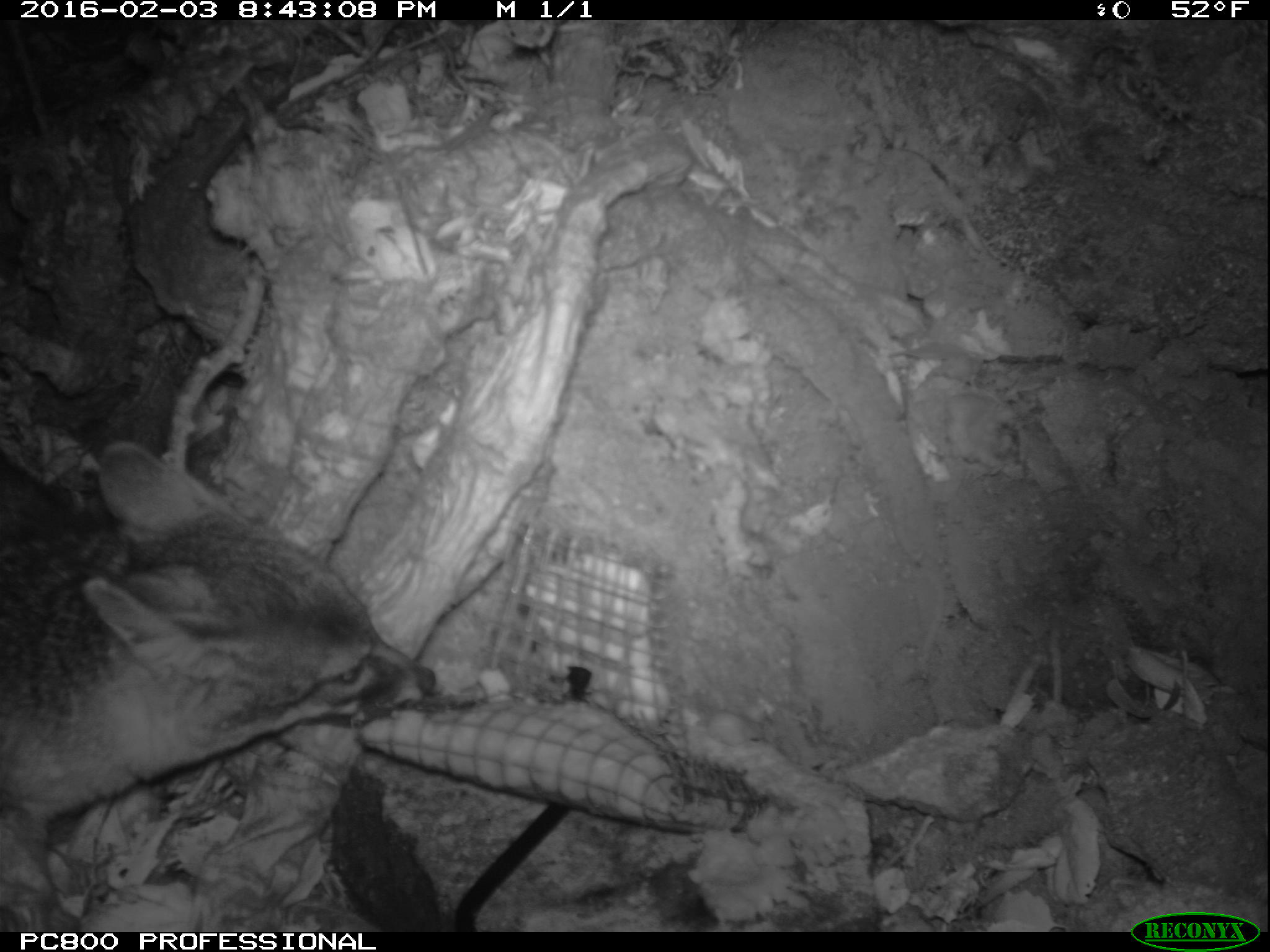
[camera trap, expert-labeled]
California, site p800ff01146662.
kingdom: Animalia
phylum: Chordata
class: Mammalia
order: Carnivora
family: Canidae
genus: Urocyon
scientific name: Urocyon littoralis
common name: island fox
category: fox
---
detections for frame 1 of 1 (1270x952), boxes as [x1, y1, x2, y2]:
fox: [0, 439, 439, 819]